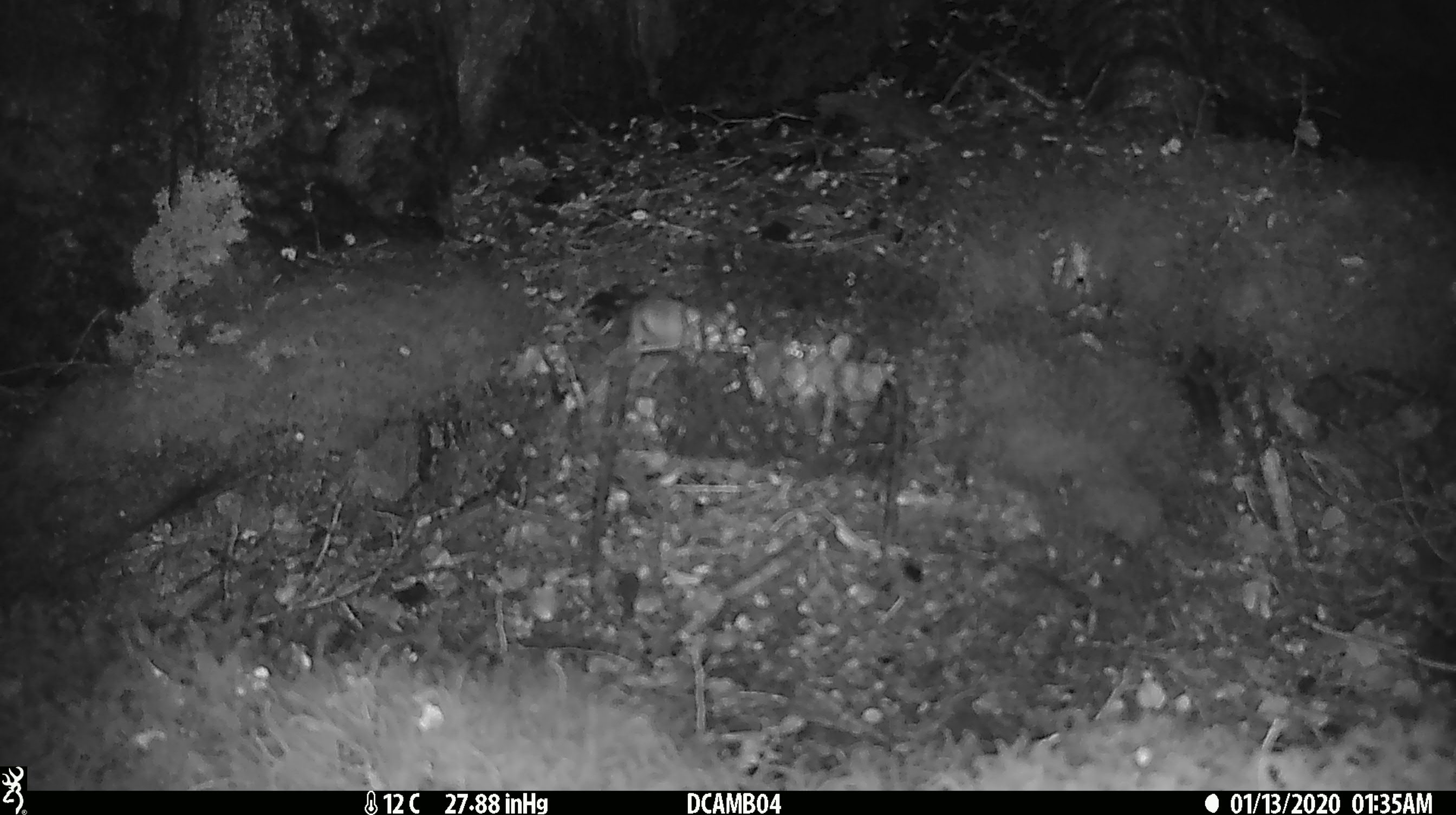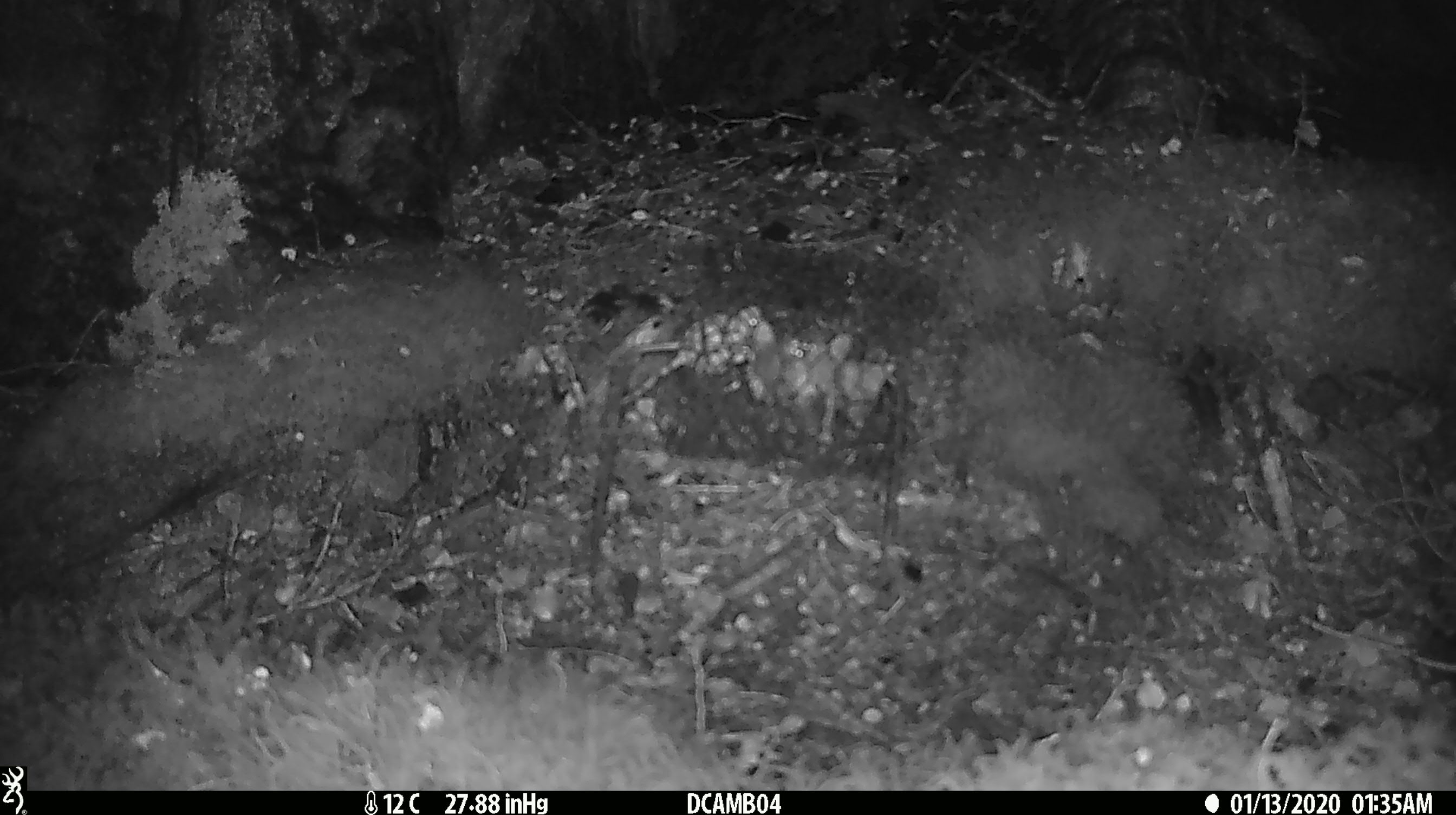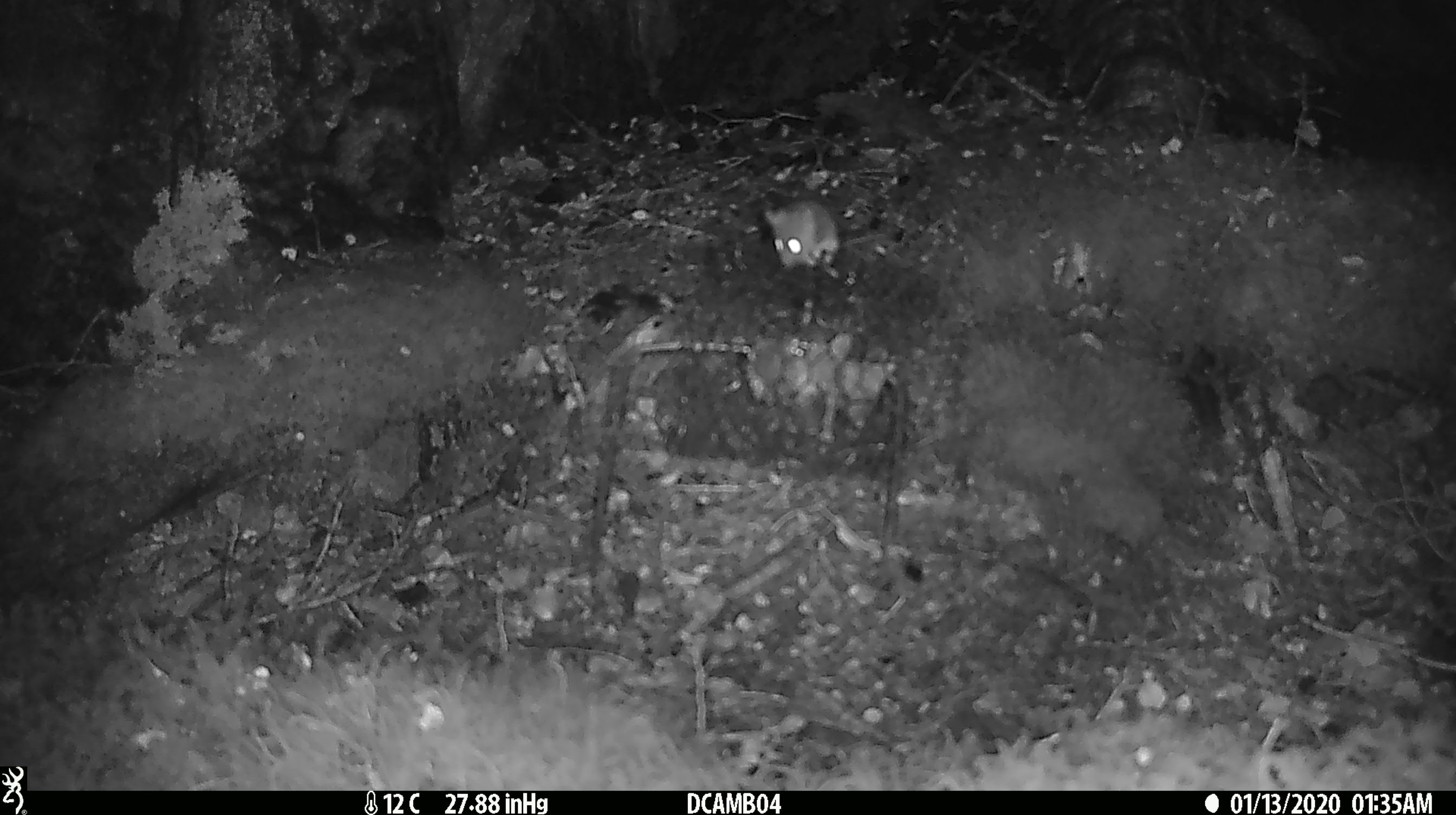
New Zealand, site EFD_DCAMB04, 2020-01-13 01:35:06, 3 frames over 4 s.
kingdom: Animalia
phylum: Chordata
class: Mammalia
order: Rodentia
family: Muridae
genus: Mus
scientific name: Mus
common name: mouse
Mouse (Mus).